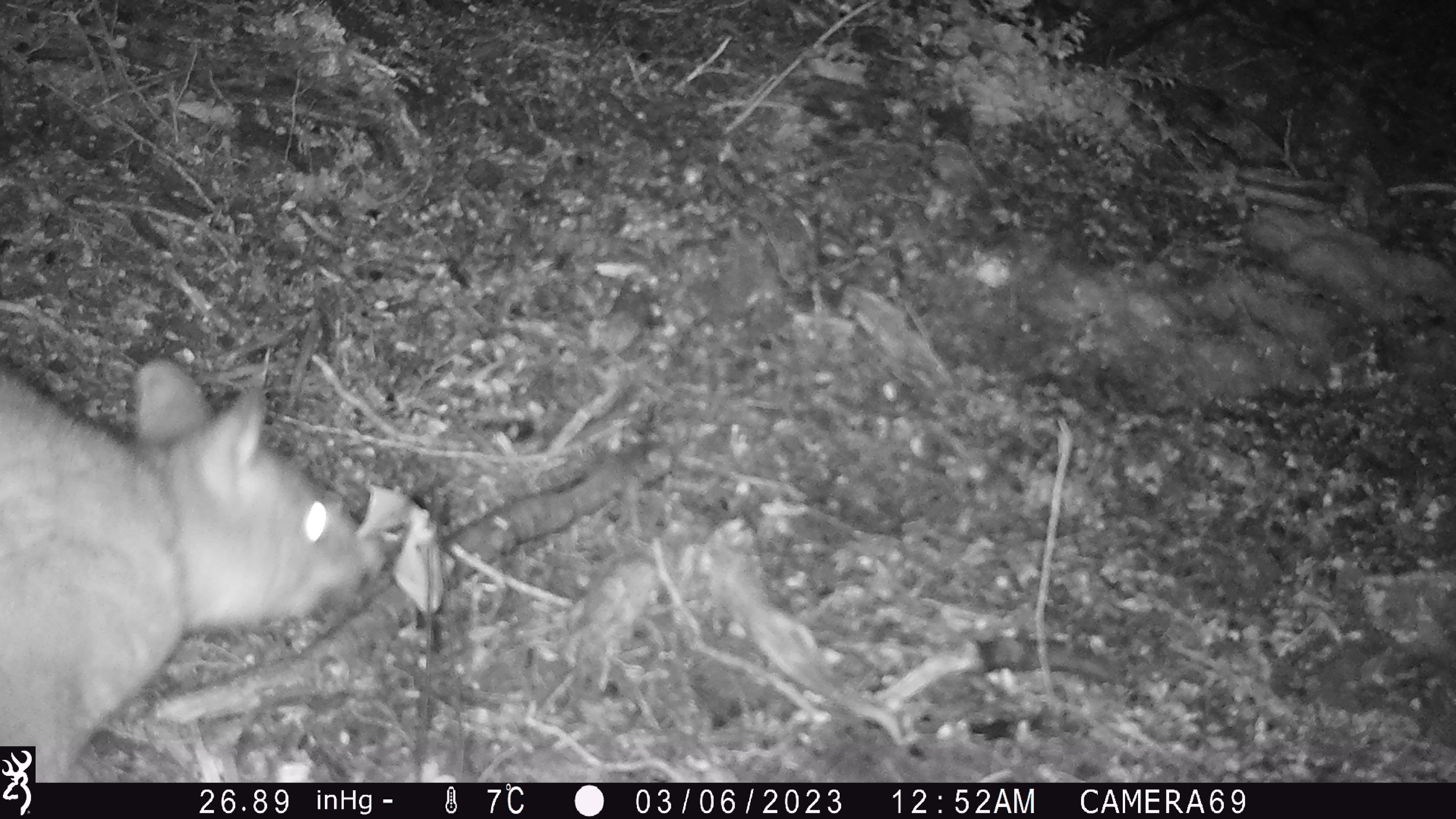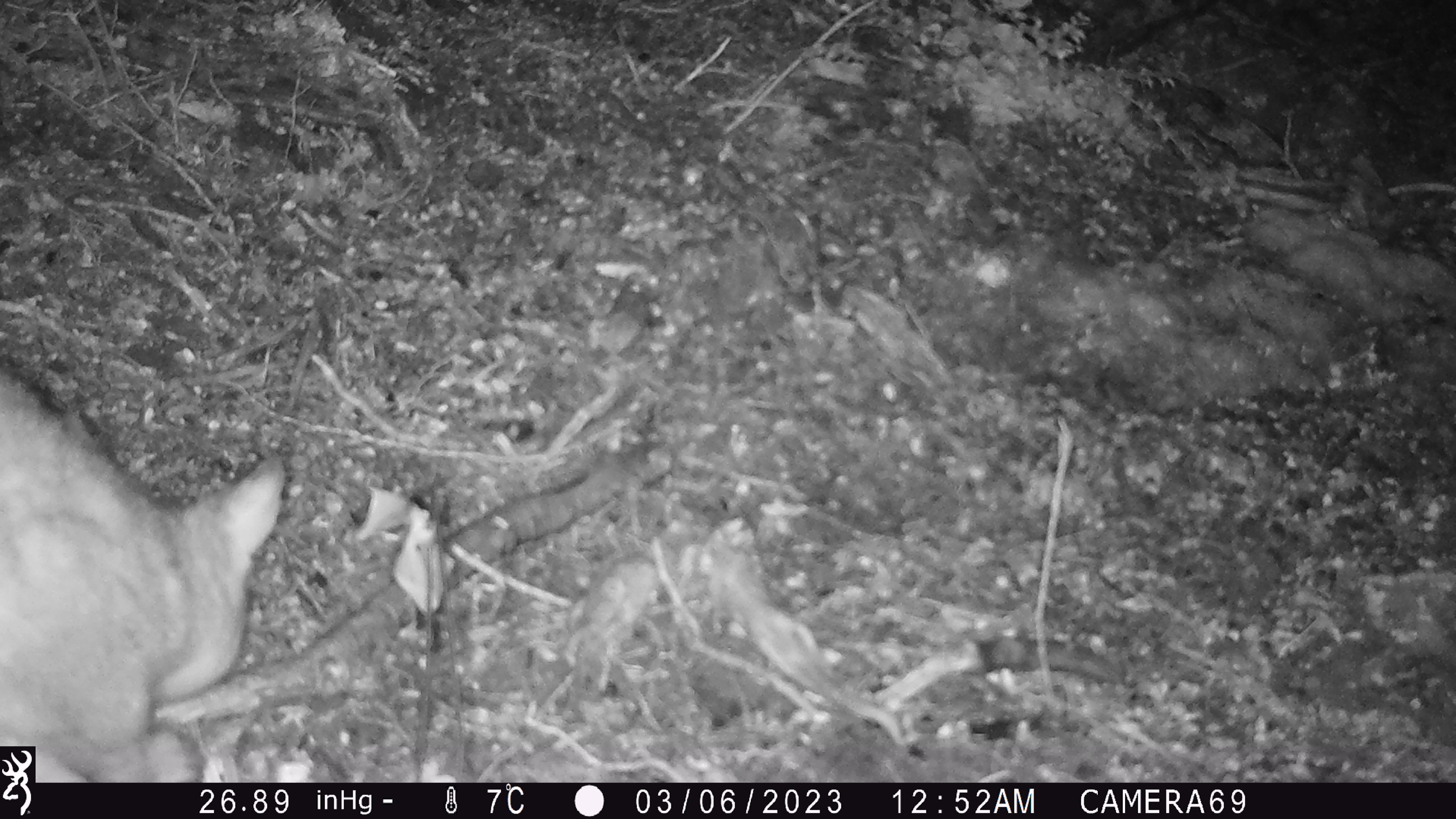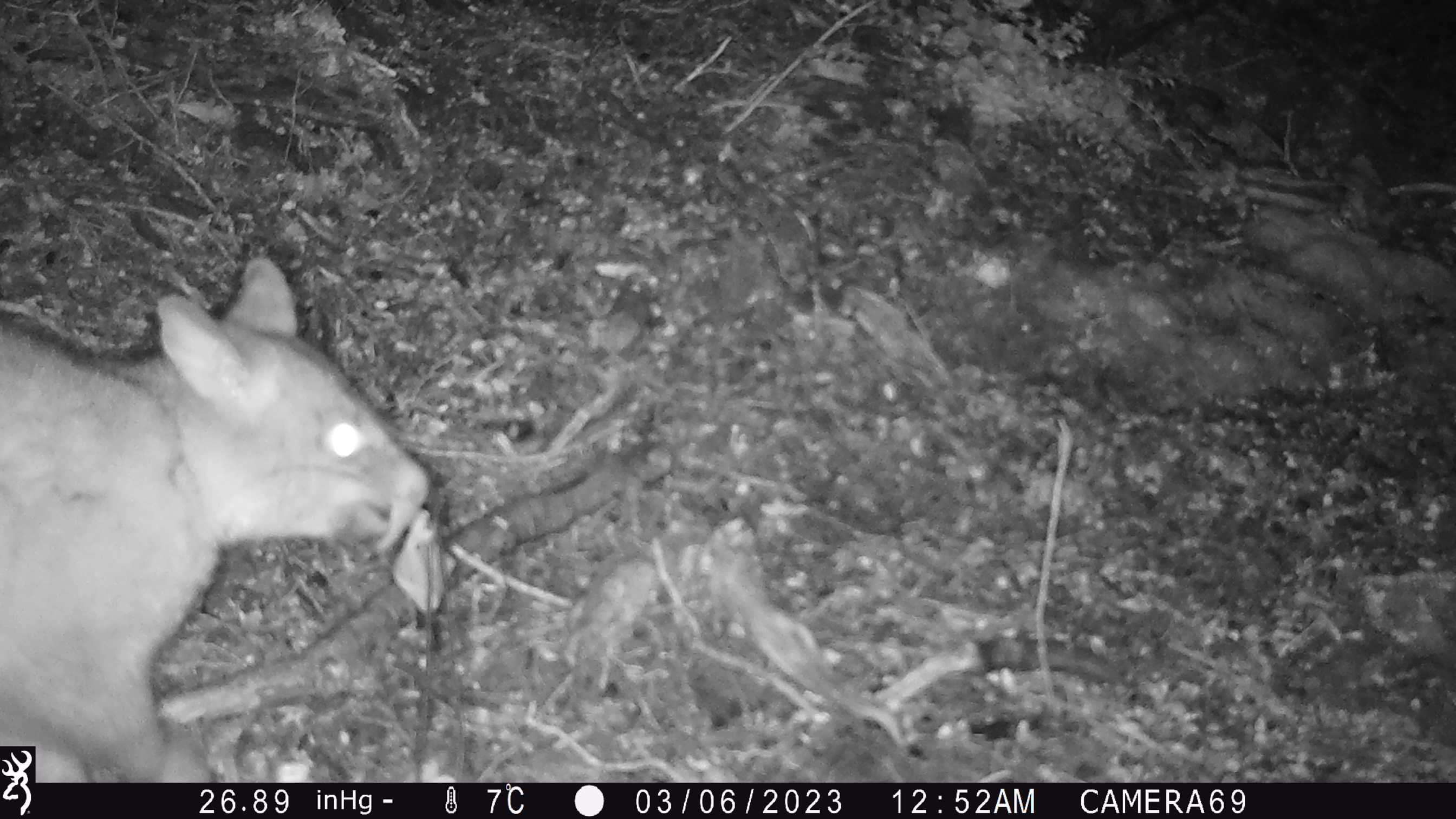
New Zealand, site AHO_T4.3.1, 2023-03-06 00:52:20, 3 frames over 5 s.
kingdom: Animalia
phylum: Chordata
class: Mammalia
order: Carnivora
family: Mustelidae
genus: Mustela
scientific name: Mustela erminea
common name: stoat